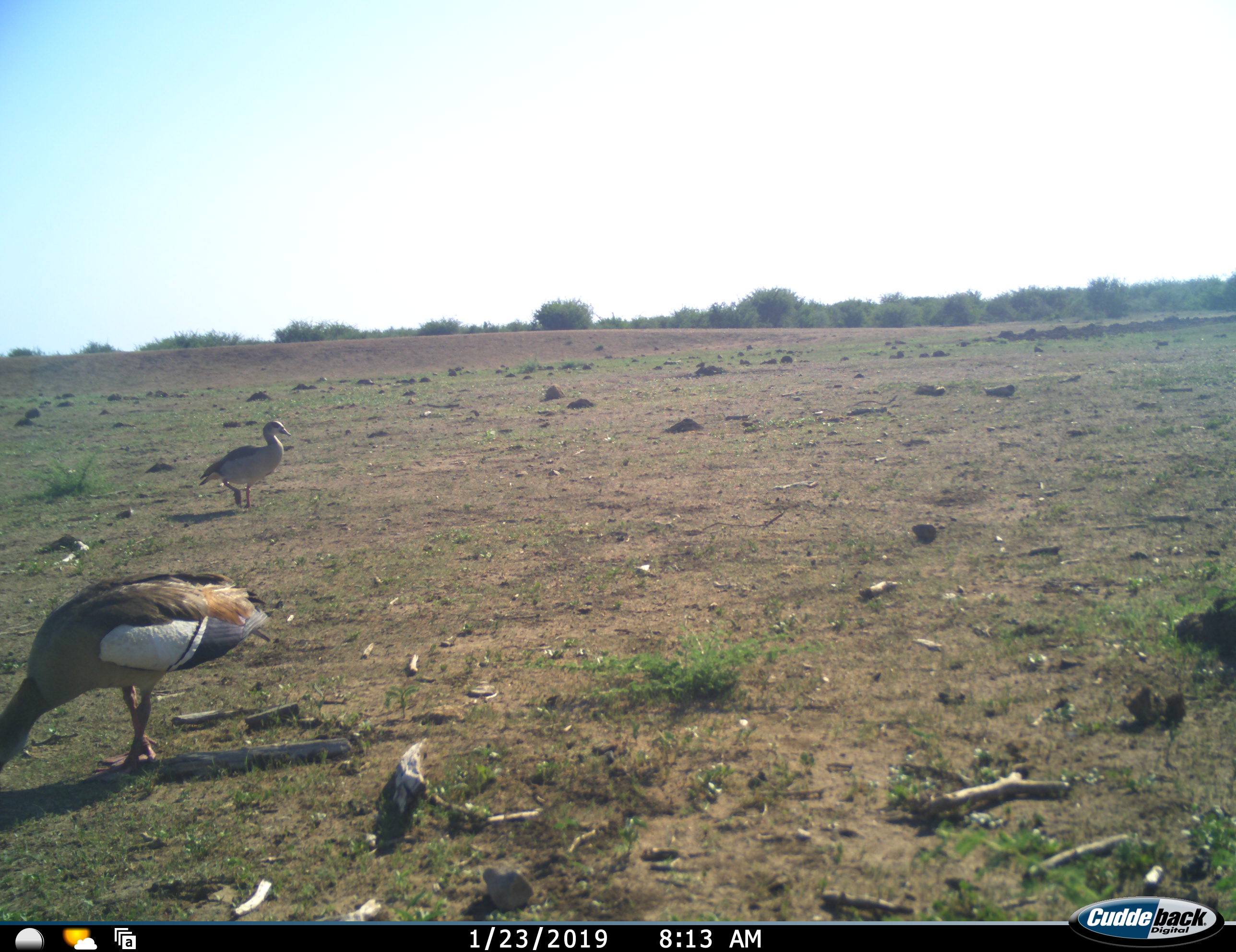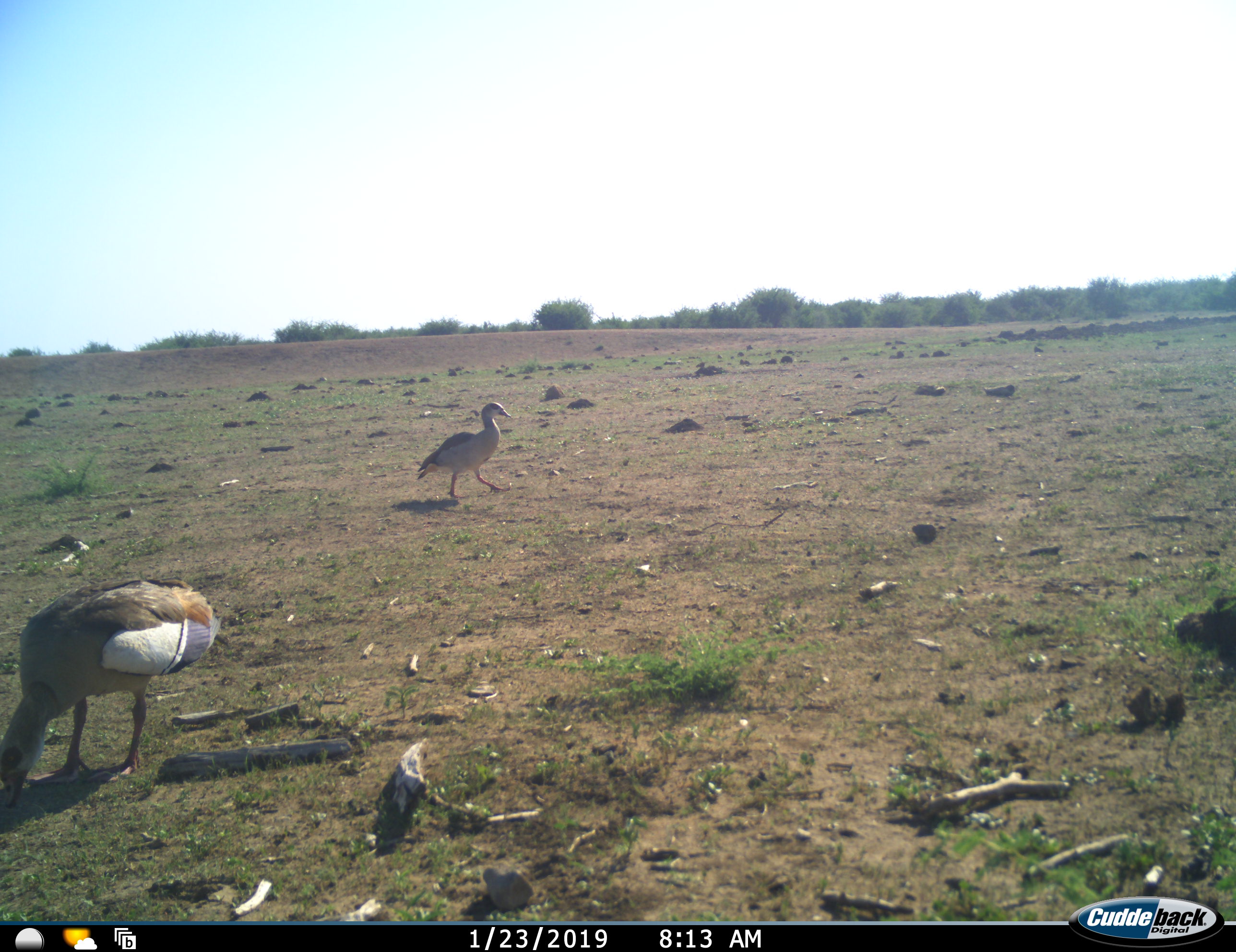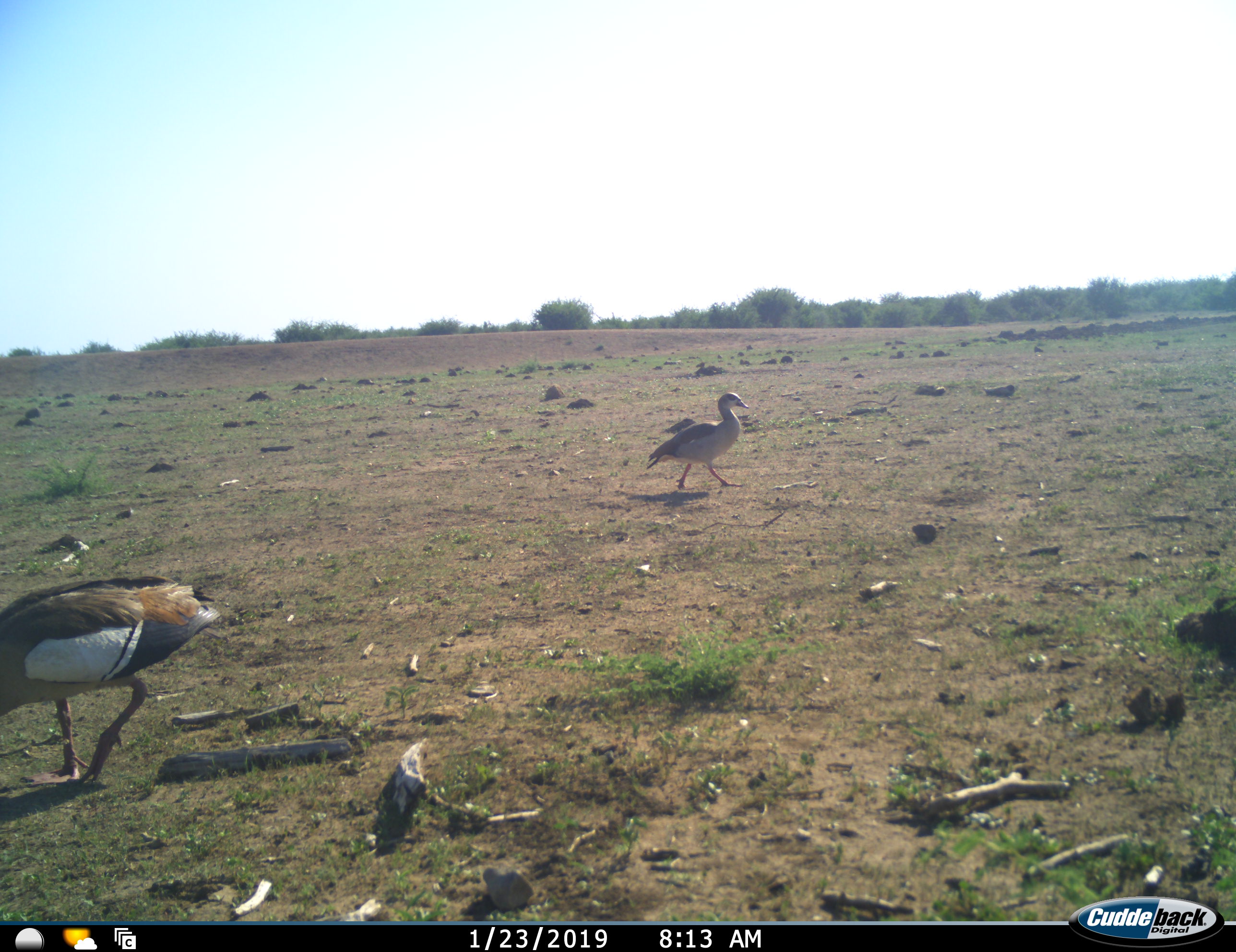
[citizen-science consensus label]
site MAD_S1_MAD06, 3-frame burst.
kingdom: Animalia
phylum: Chordata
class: Aves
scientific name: Aves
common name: bird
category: birdother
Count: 2.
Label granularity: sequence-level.